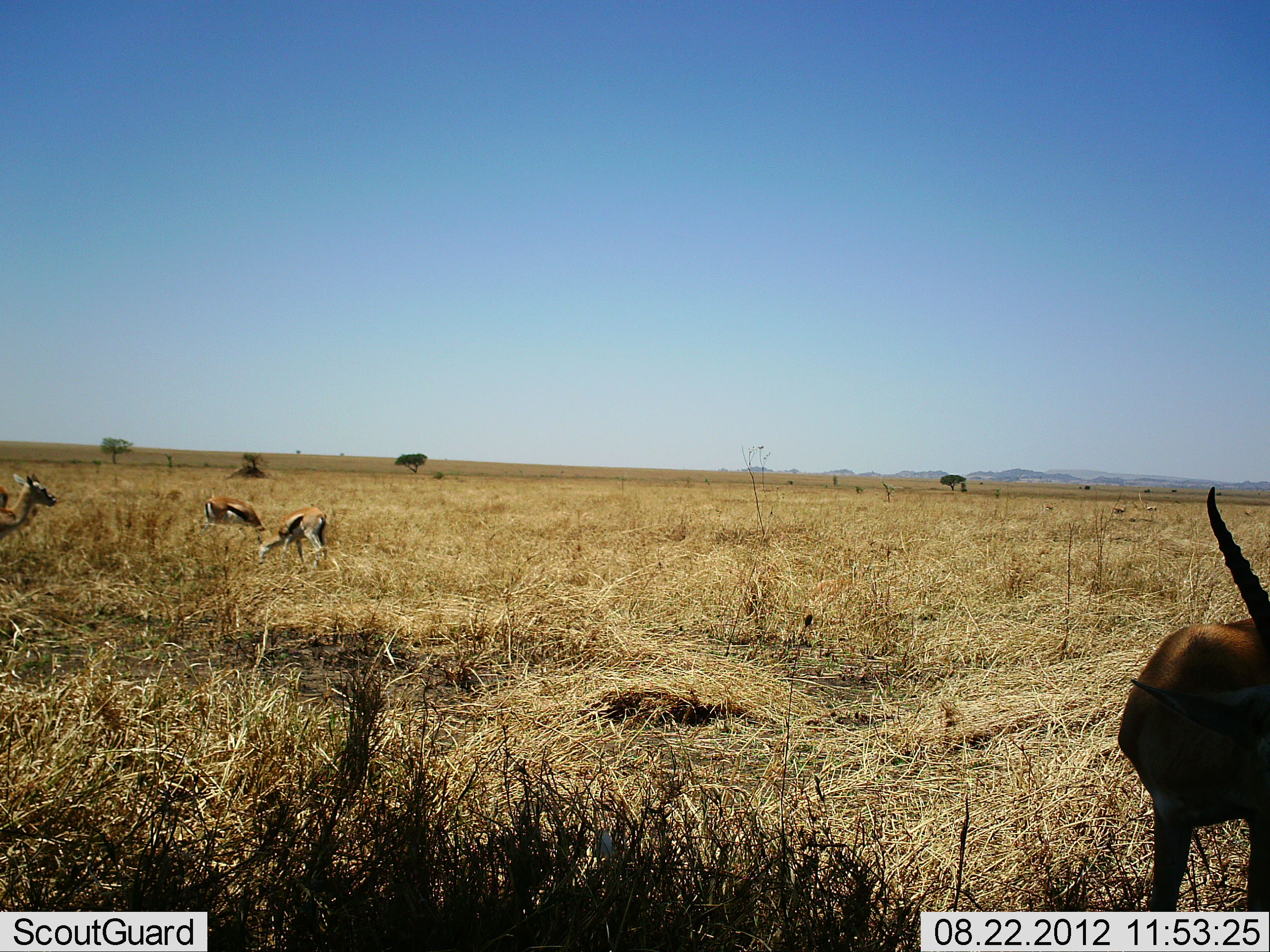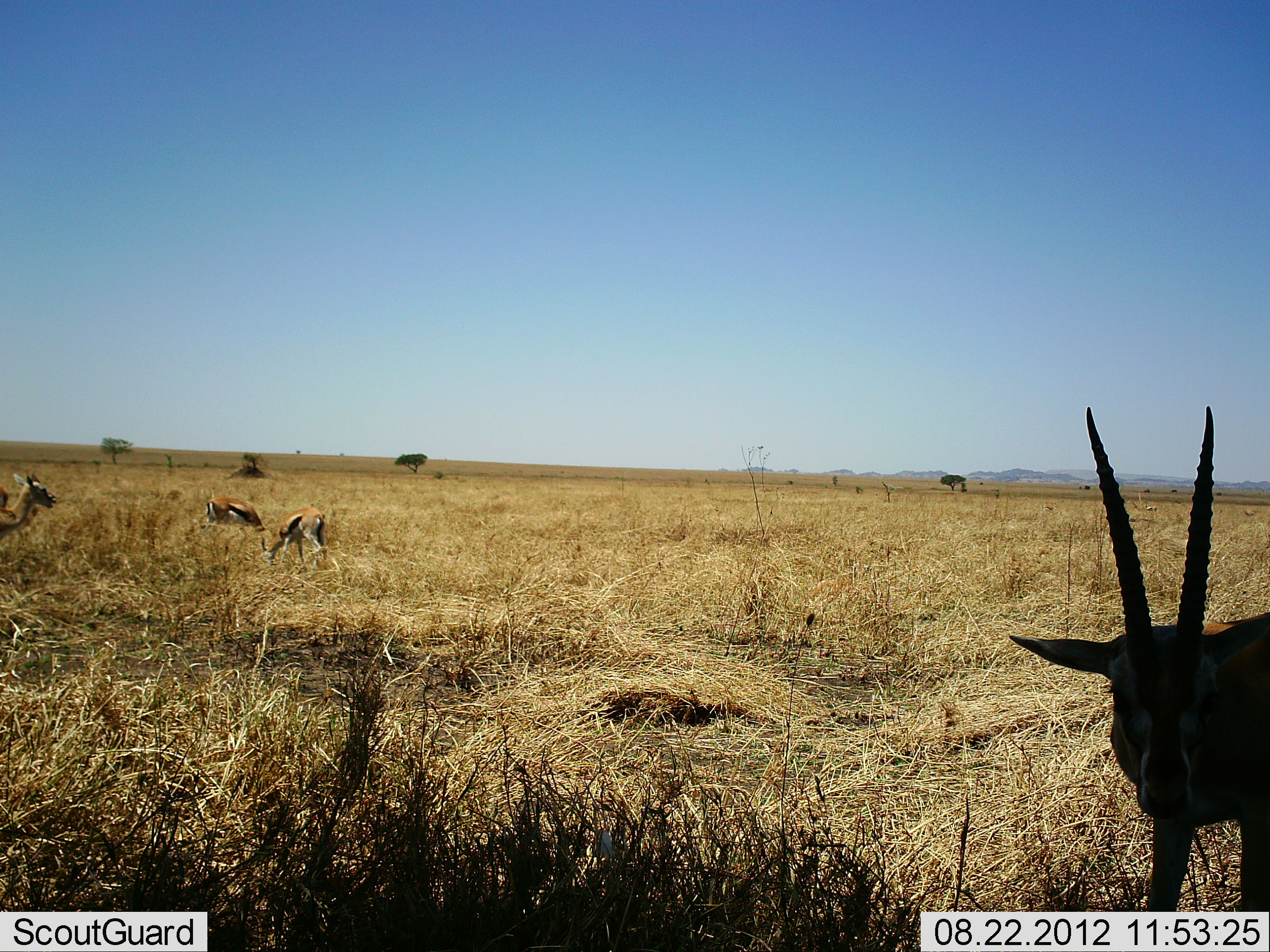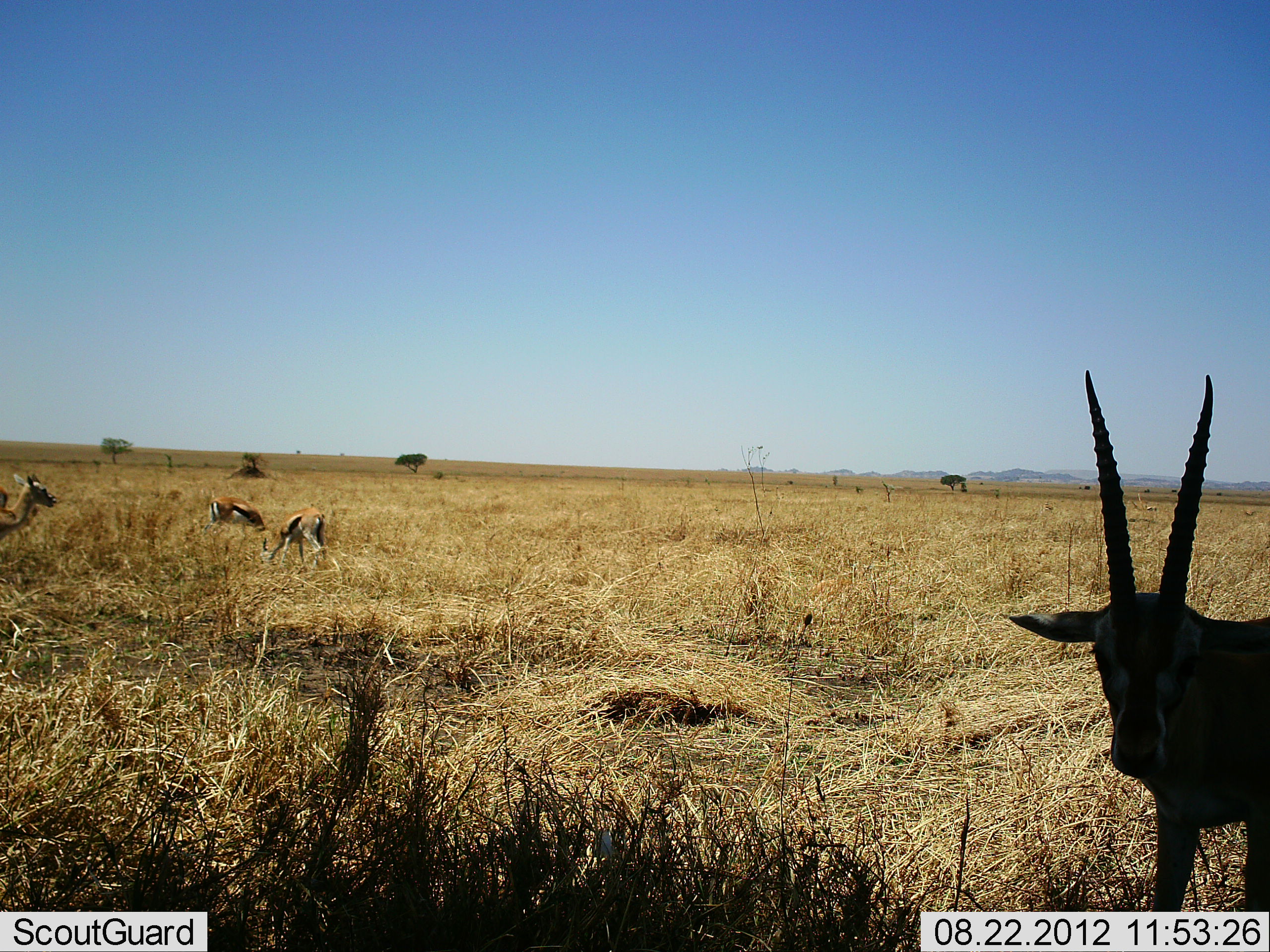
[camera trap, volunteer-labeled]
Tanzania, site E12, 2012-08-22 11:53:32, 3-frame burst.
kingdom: Animalia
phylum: Chordata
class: Mammalia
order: Artiodactyla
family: Bovidae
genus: Eudorcas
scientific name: Eudorcas thomsonii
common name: thomson's gazelle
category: gazellethomsons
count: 4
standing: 82%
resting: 0%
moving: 9%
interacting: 0%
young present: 0%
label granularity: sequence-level